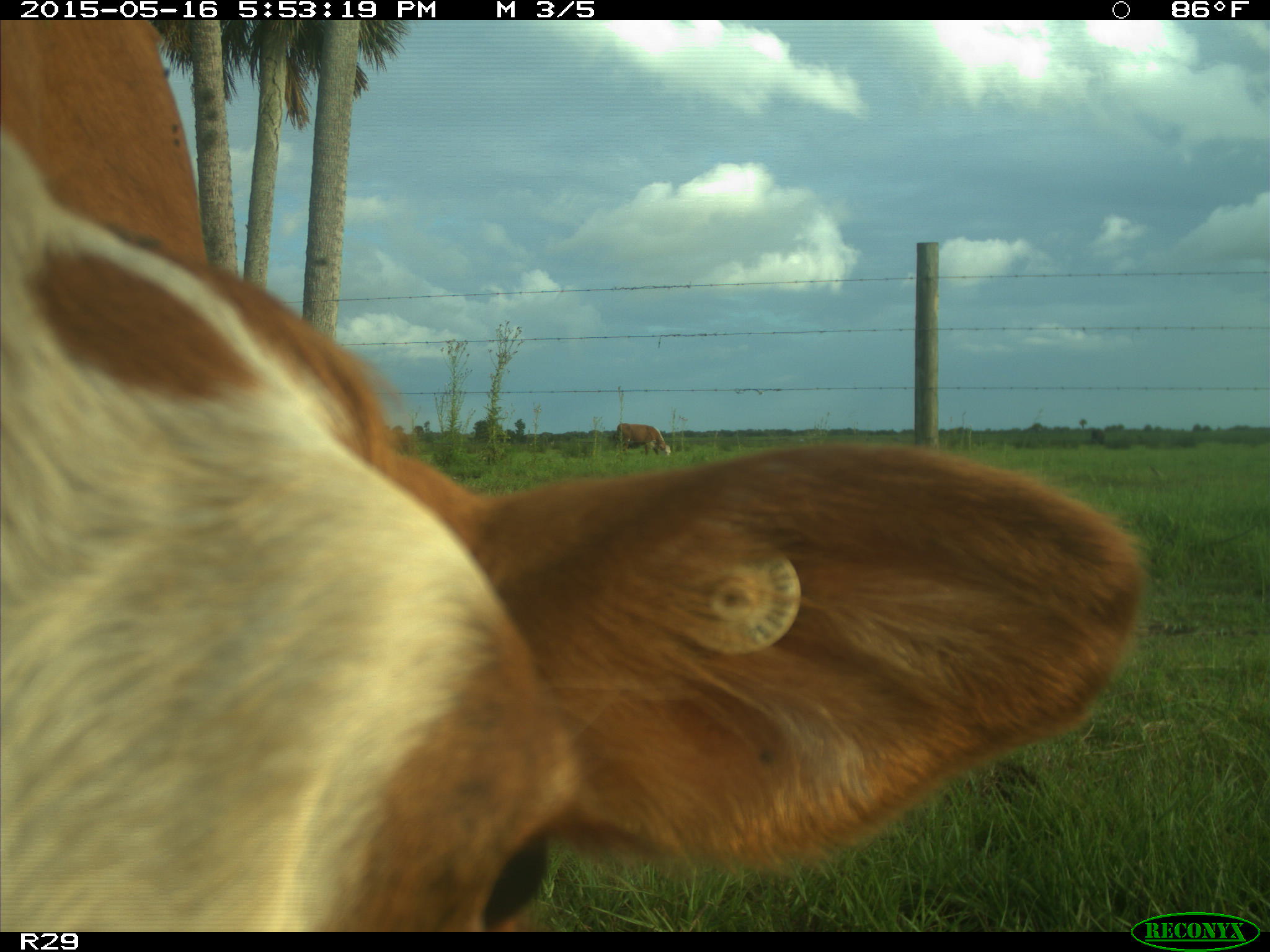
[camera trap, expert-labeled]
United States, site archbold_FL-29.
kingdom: Animalia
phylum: Chordata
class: Mammalia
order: Artiodactyla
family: Bovidae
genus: Bos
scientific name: Bos taurus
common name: domestic cow